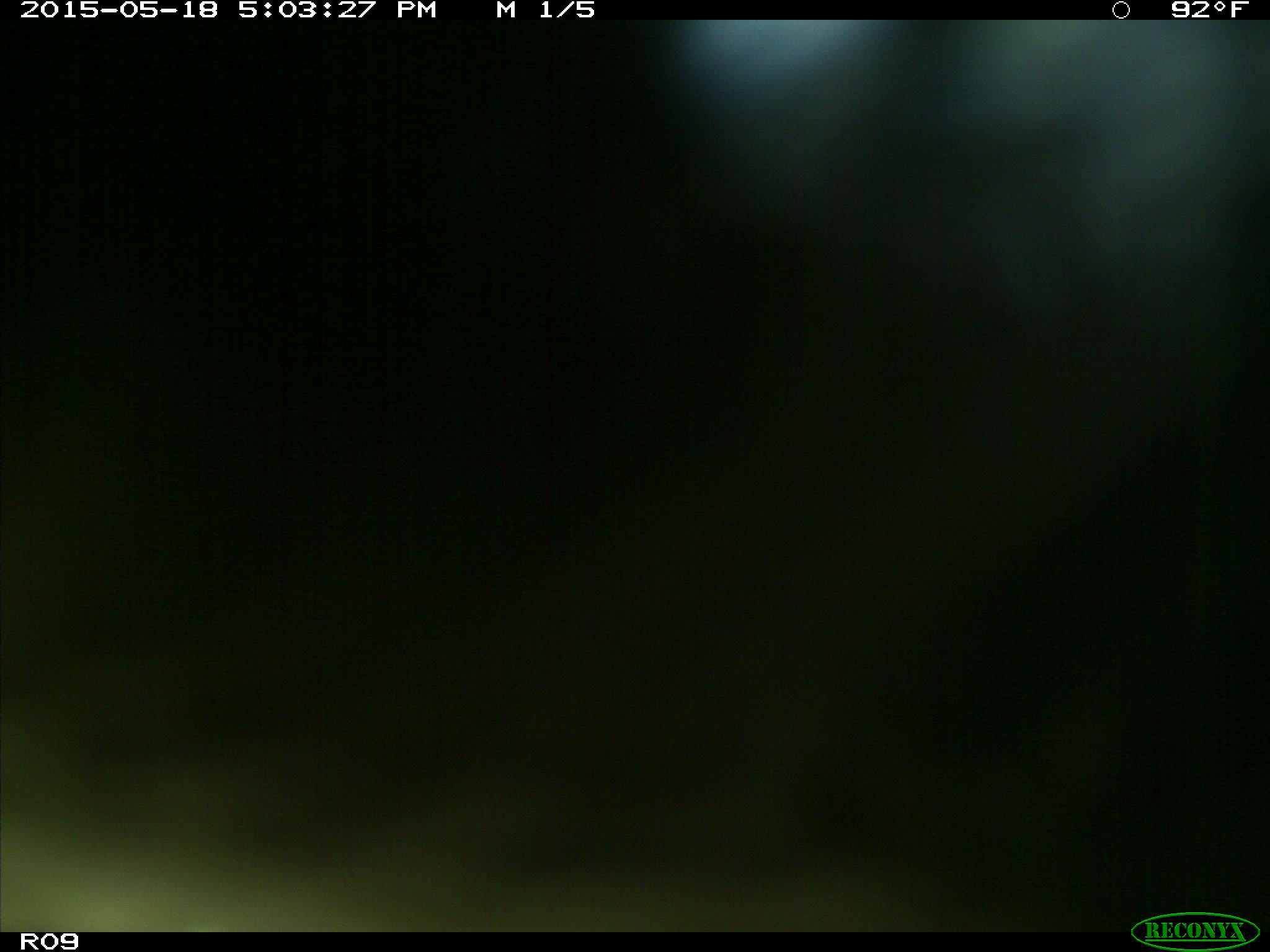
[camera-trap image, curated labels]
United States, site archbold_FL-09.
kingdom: Animalia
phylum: Chordata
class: Mammalia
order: Artiodactyla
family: Bovidae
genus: Bos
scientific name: Bos taurus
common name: domestic cow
Bos taurus (domestic cow).